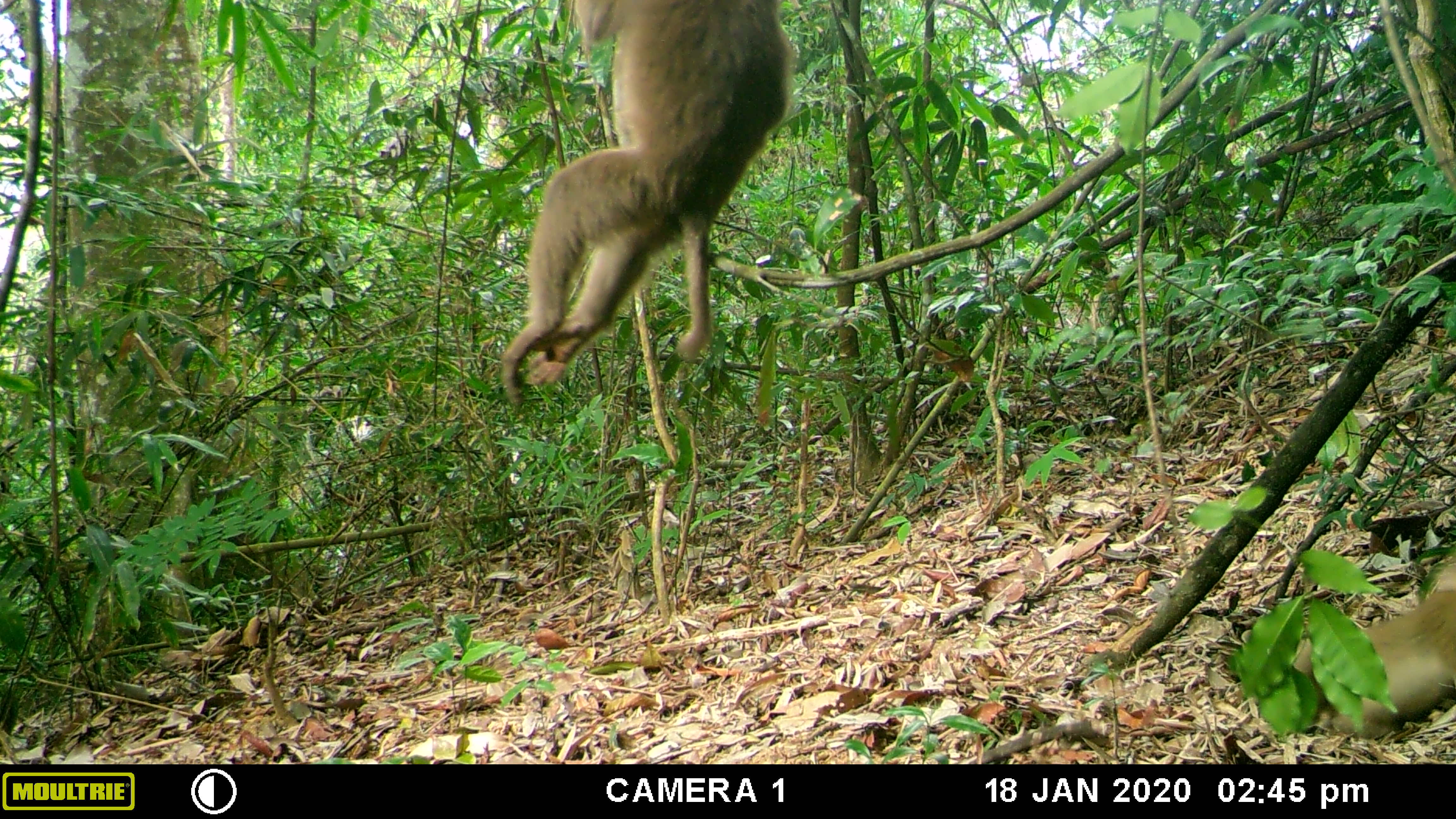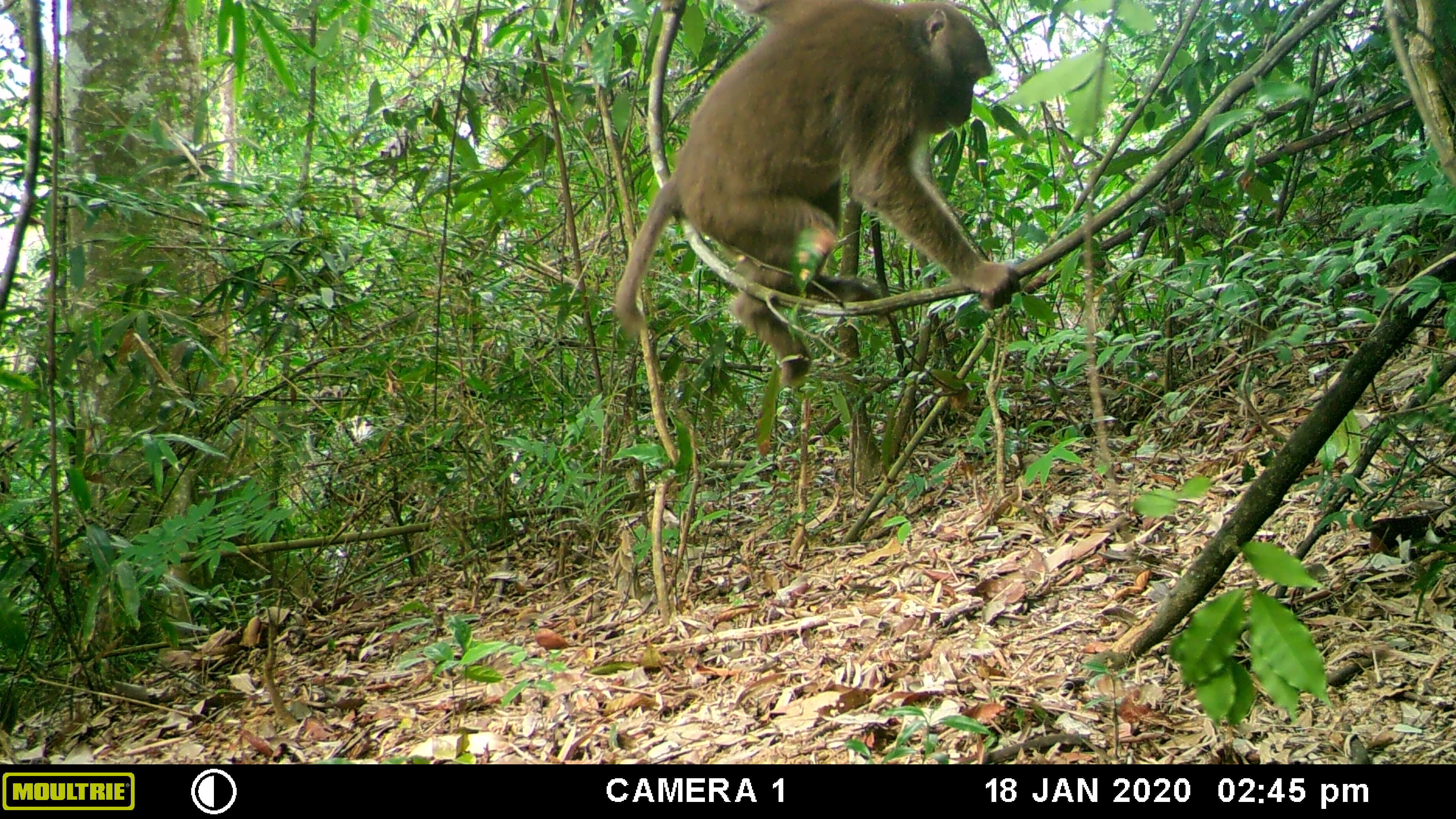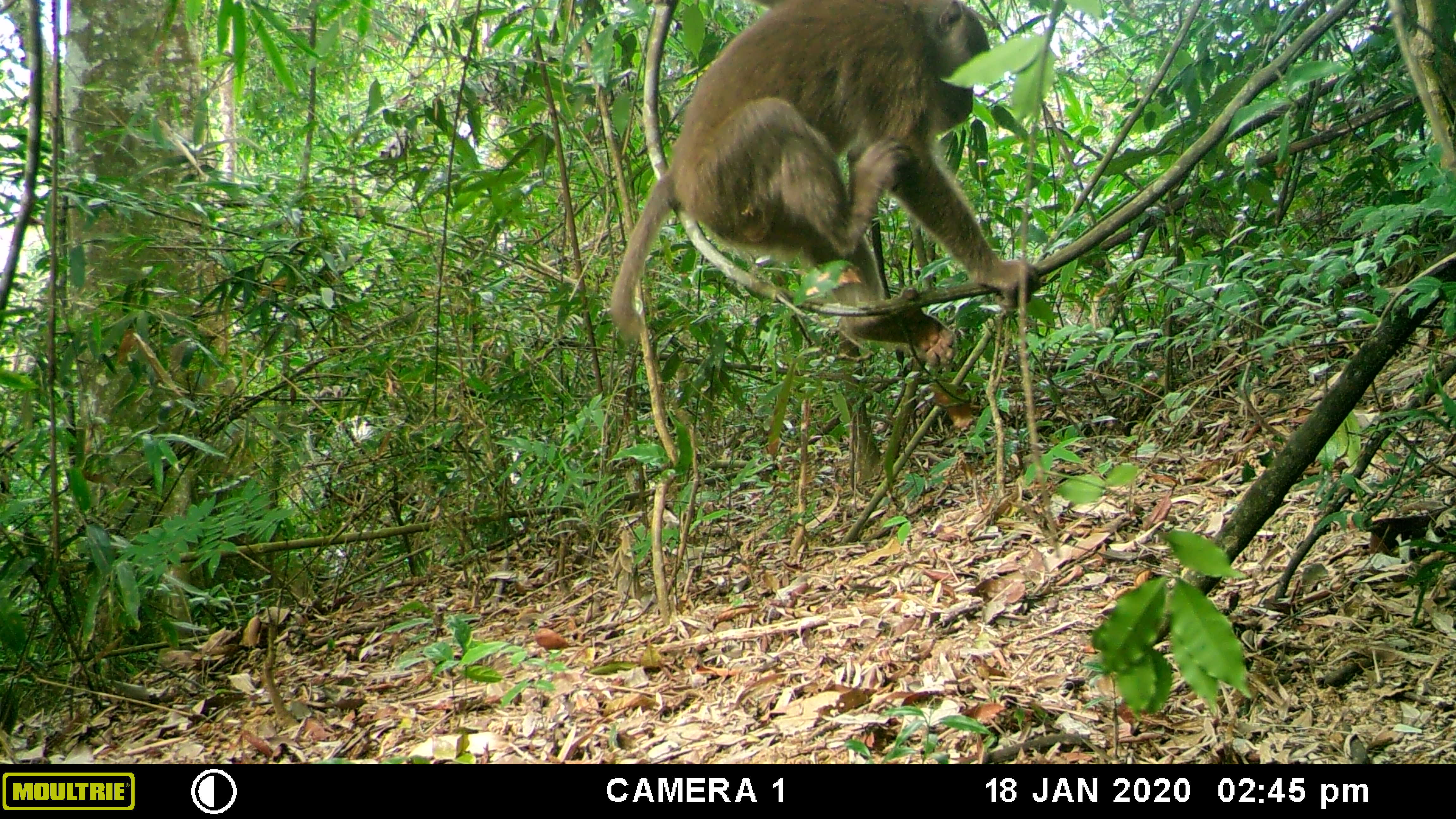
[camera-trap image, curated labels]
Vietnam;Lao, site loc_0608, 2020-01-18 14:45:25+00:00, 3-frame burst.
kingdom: Animalia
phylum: Chordata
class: Mammalia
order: Primates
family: Cercopithecidae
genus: Macaca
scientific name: Macaca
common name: macaques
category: assam or rhesus macaque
Assam or rhesus macaque (macaques) (Macaca). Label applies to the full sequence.